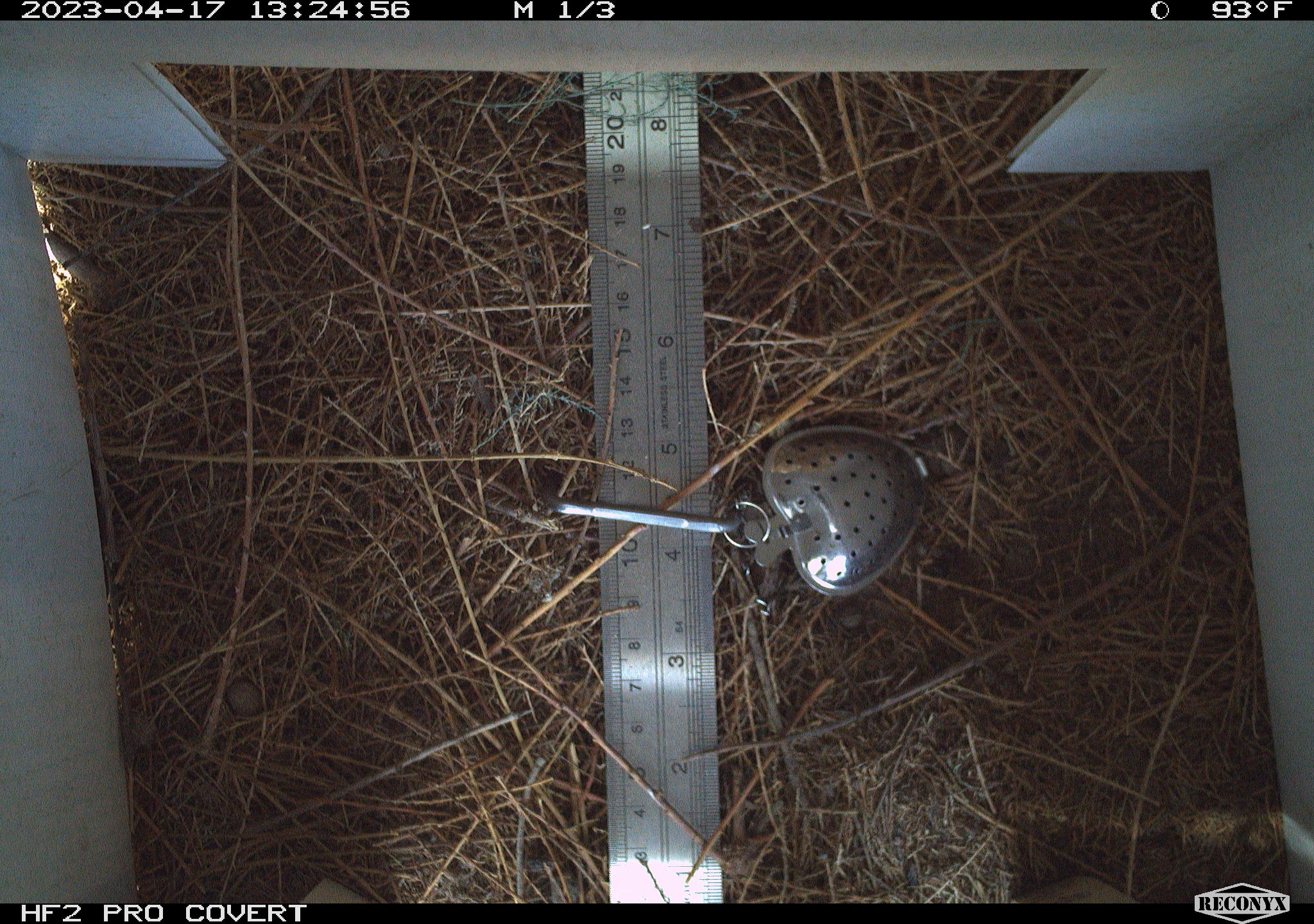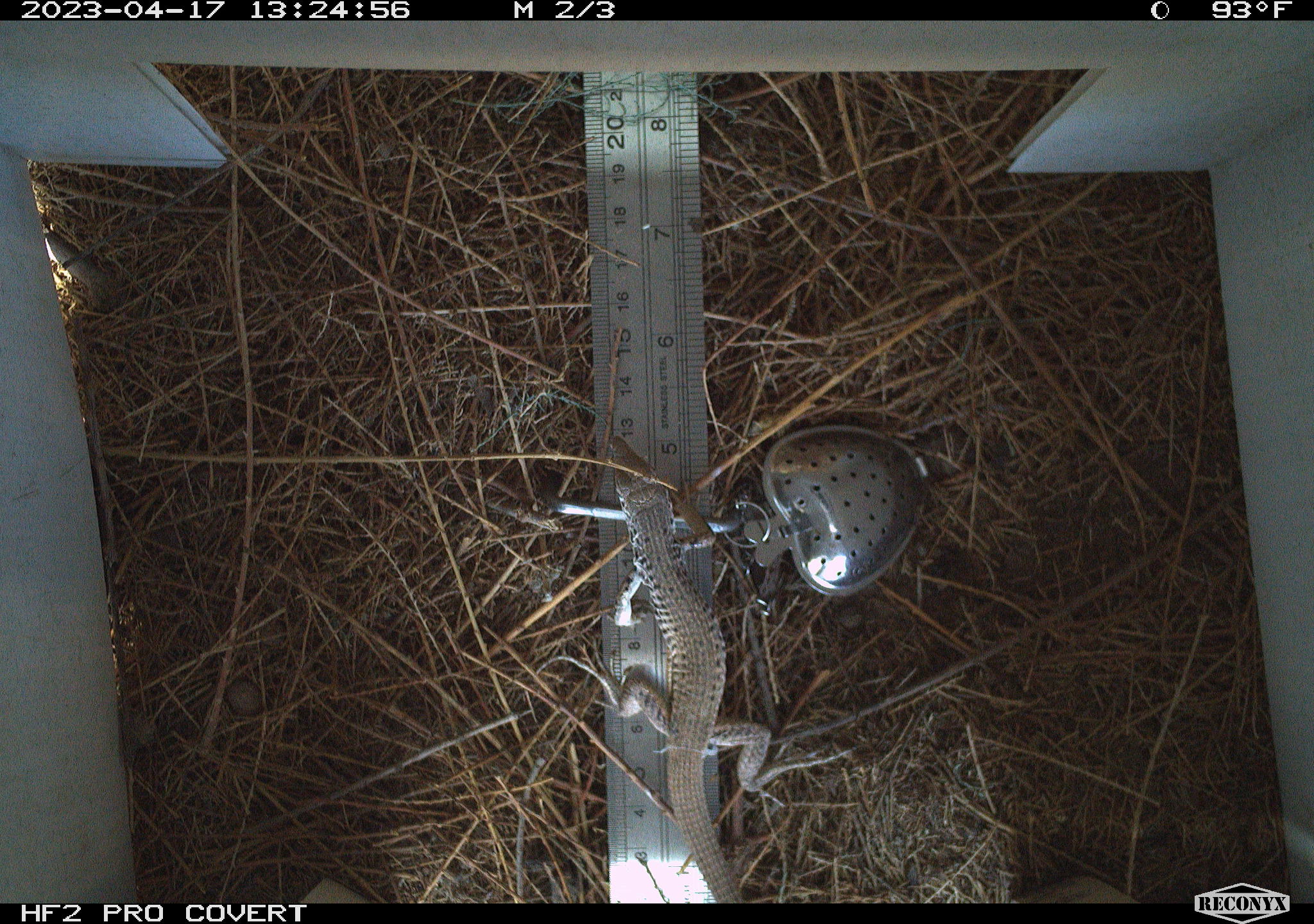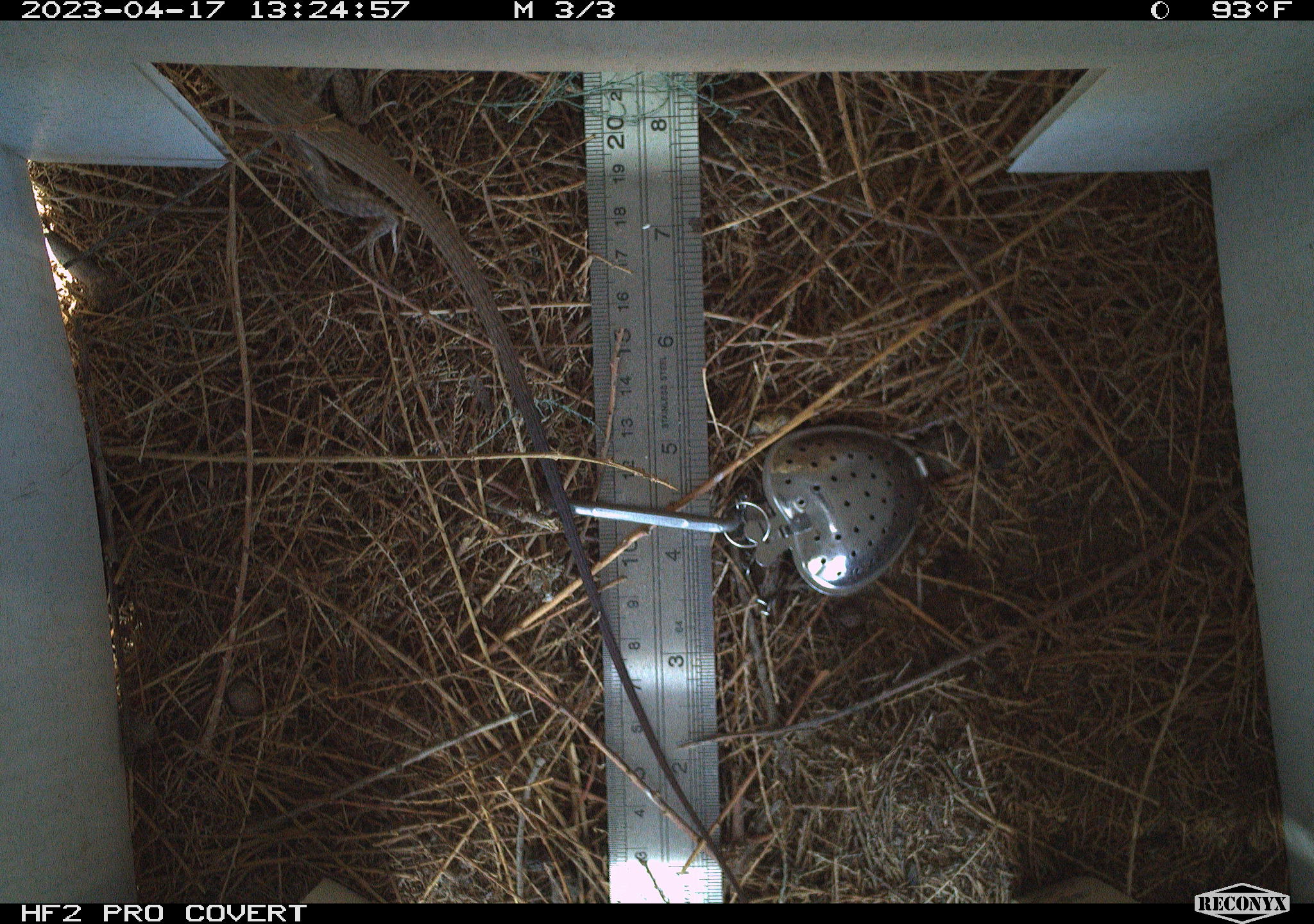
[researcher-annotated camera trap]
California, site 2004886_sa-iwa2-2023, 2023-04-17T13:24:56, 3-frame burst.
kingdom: Animalia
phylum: Chordata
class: Reptilia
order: Squamata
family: Teiidae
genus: Aspidoscelis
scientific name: Aspidoscelis tigris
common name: western whiptail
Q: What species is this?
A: Western whiptail (Aspidoscelis tigris).